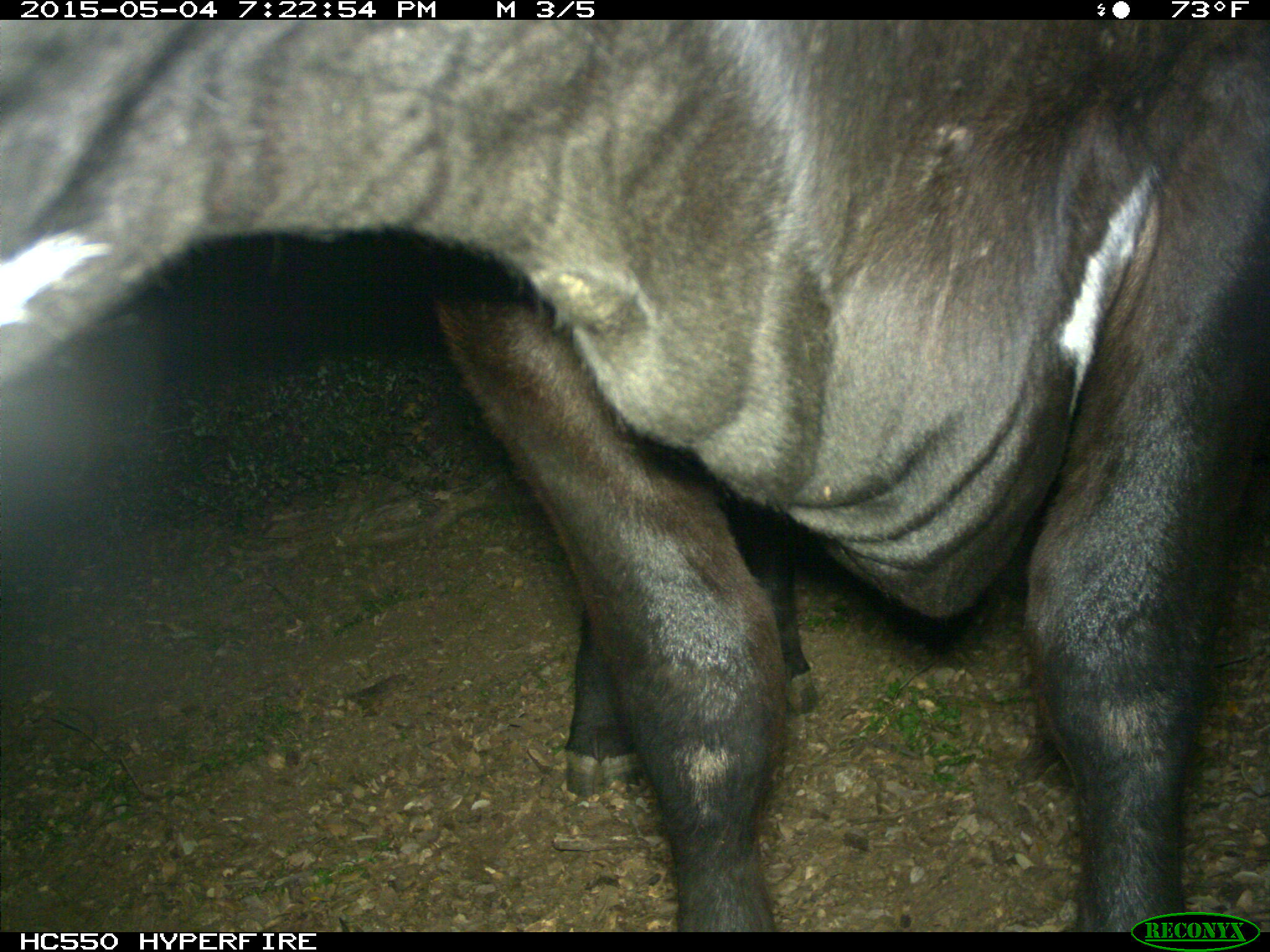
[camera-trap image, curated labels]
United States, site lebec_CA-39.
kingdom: Animalia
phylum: Chordata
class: Mammalia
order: Artiodactyla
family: Bovidae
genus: Bos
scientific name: Bos taurus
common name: domestic cow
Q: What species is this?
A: Bos taurus (domestic cow).